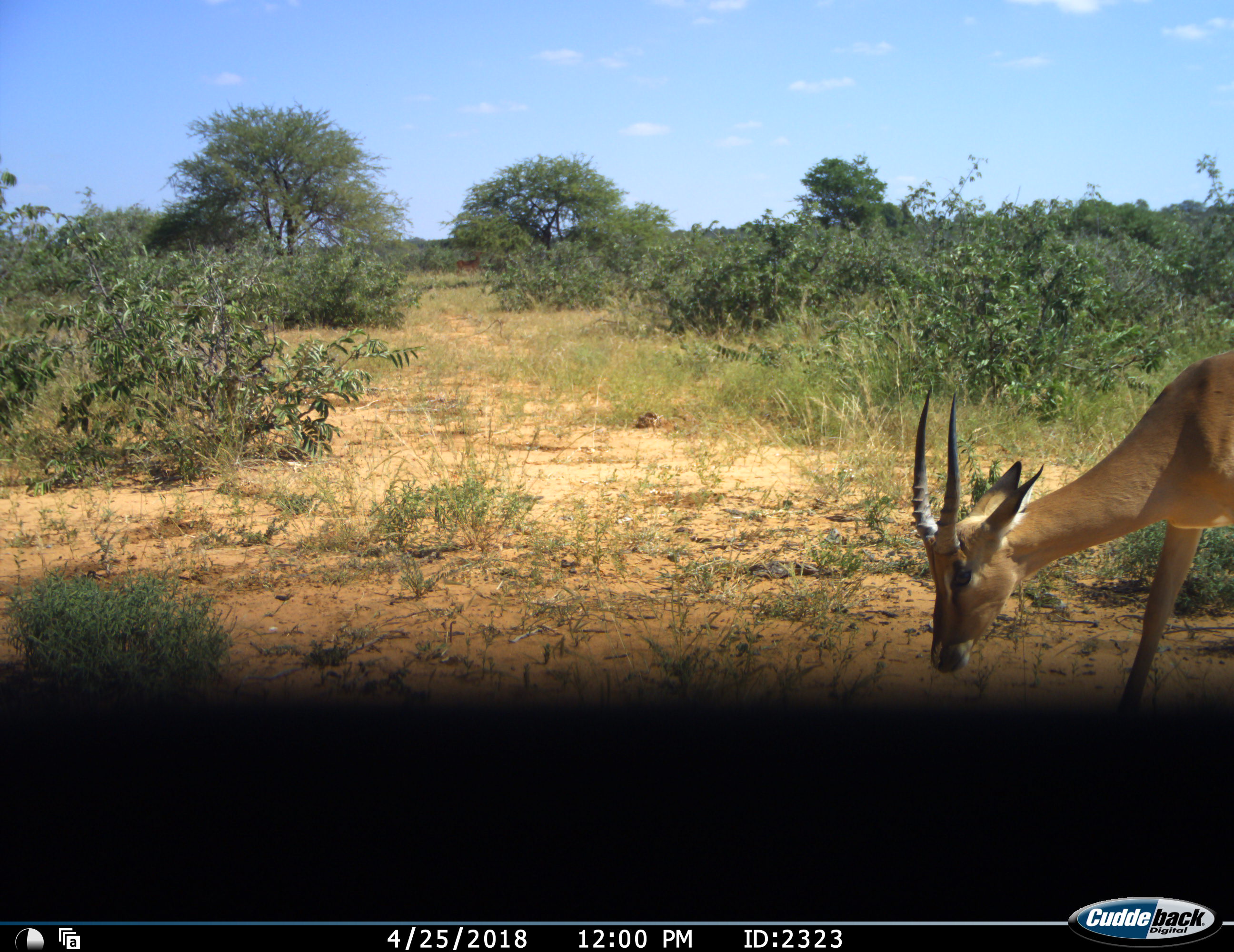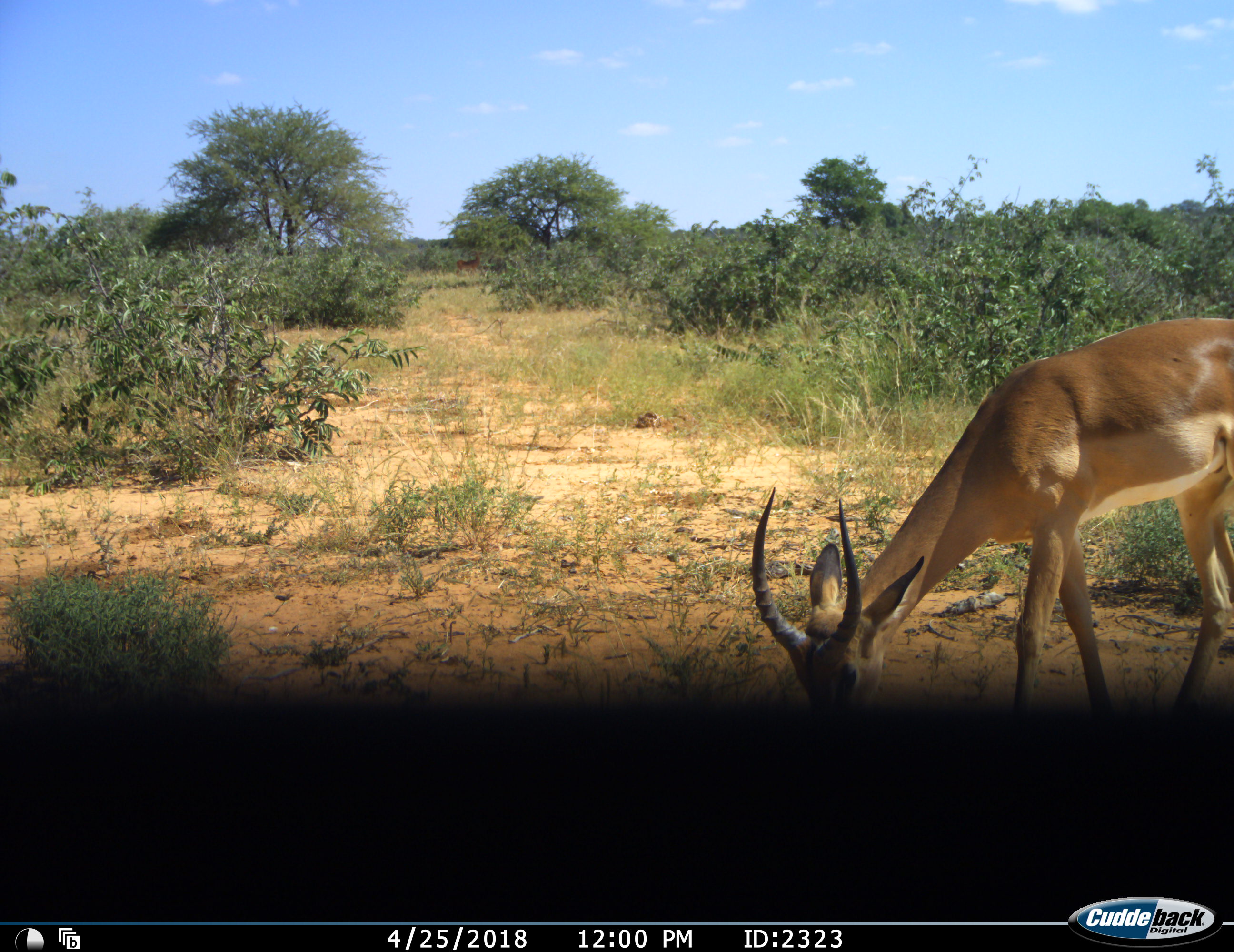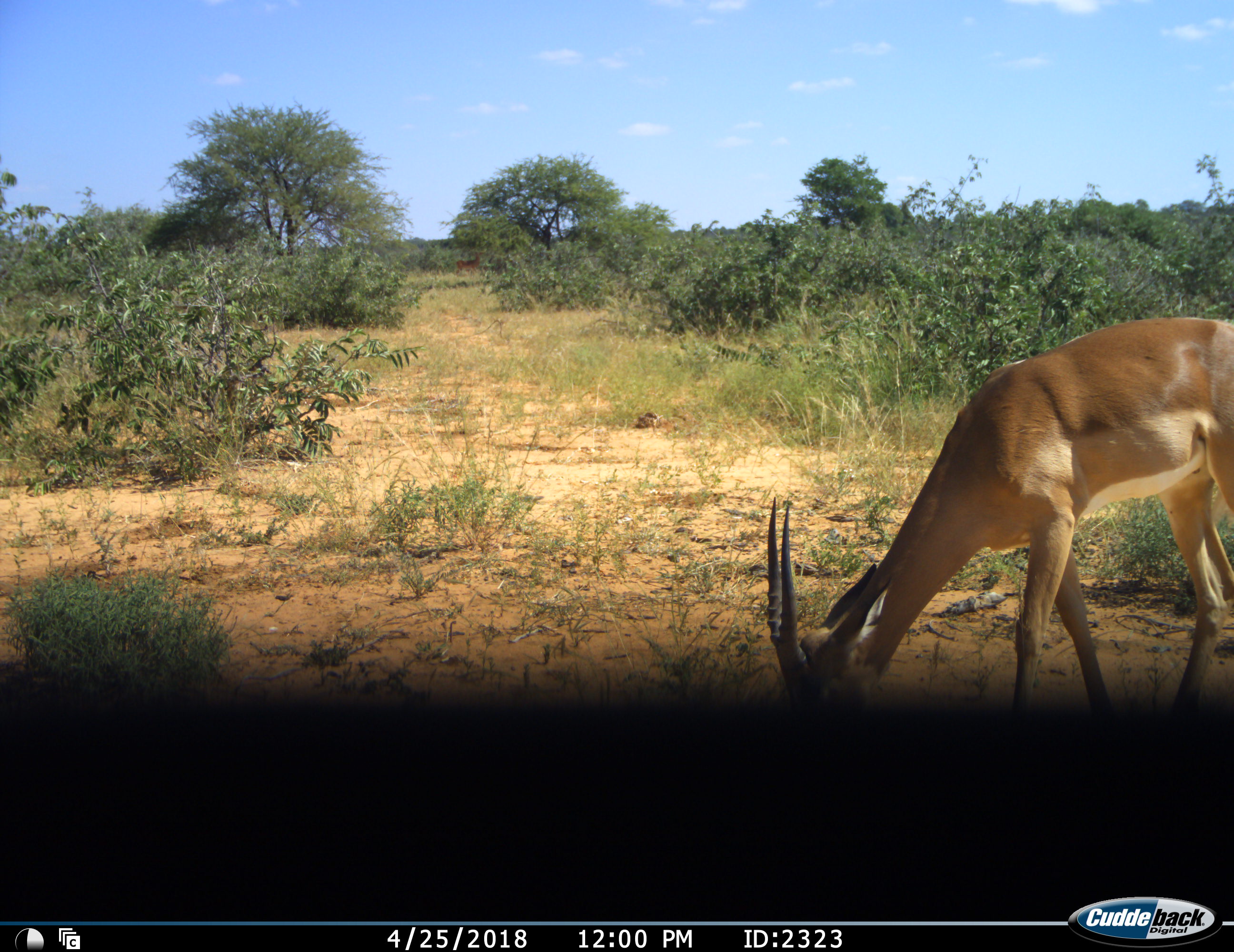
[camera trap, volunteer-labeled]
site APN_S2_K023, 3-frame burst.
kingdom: Animalia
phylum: Chordata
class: Mammalia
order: Artiodactyla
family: Bovidae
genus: Aepyceros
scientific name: Aepyceros melampus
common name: impala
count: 1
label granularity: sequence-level